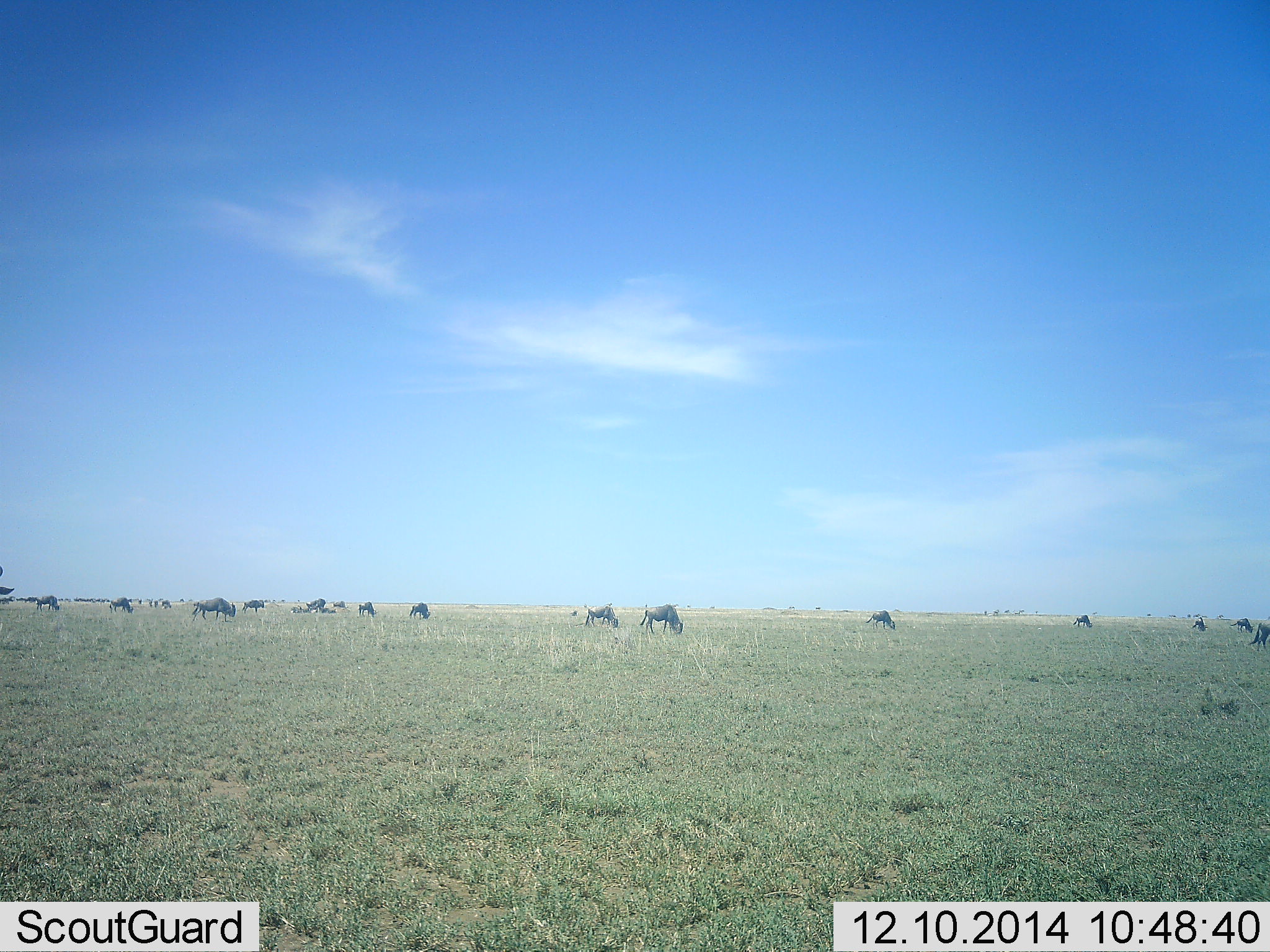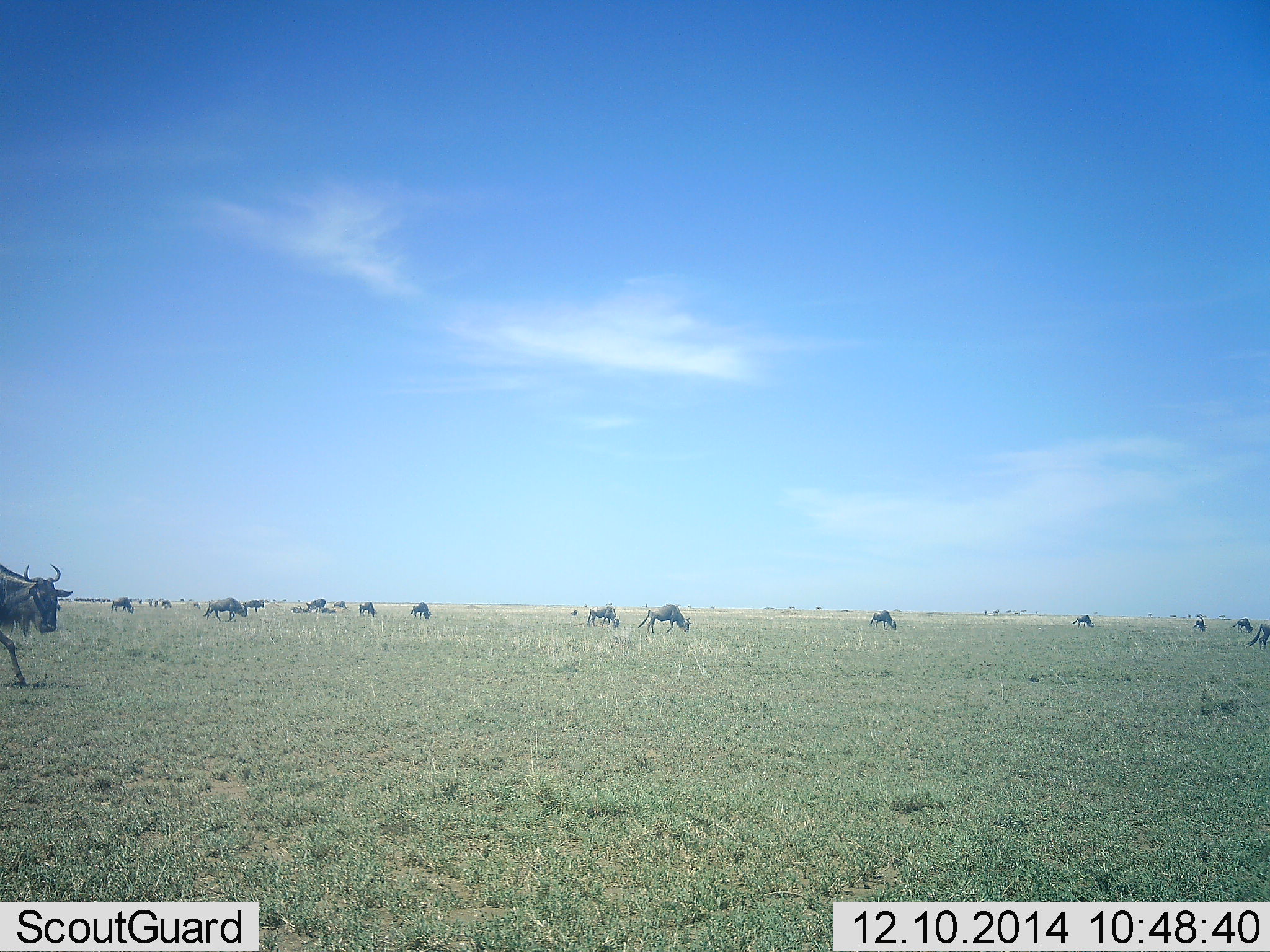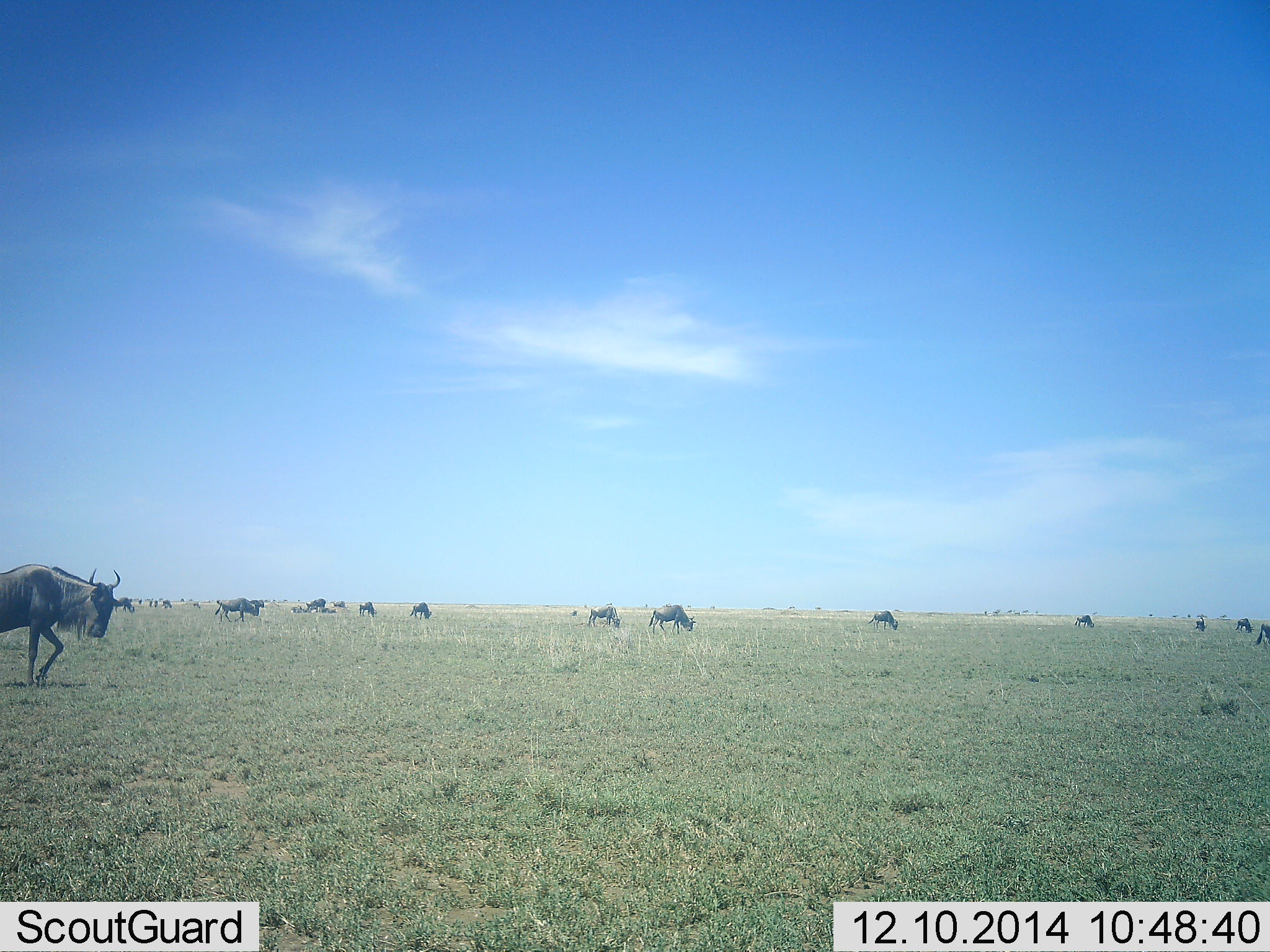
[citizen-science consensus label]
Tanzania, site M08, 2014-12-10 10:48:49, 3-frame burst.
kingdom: Animalia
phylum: Chordata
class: Mammalia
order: Artiodactyla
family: Bovidae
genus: Connochaetes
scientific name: Connochaetes taurinus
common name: blue wildebeest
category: wildebeest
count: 11-50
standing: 50%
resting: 10%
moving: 70%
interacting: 0%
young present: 0%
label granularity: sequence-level